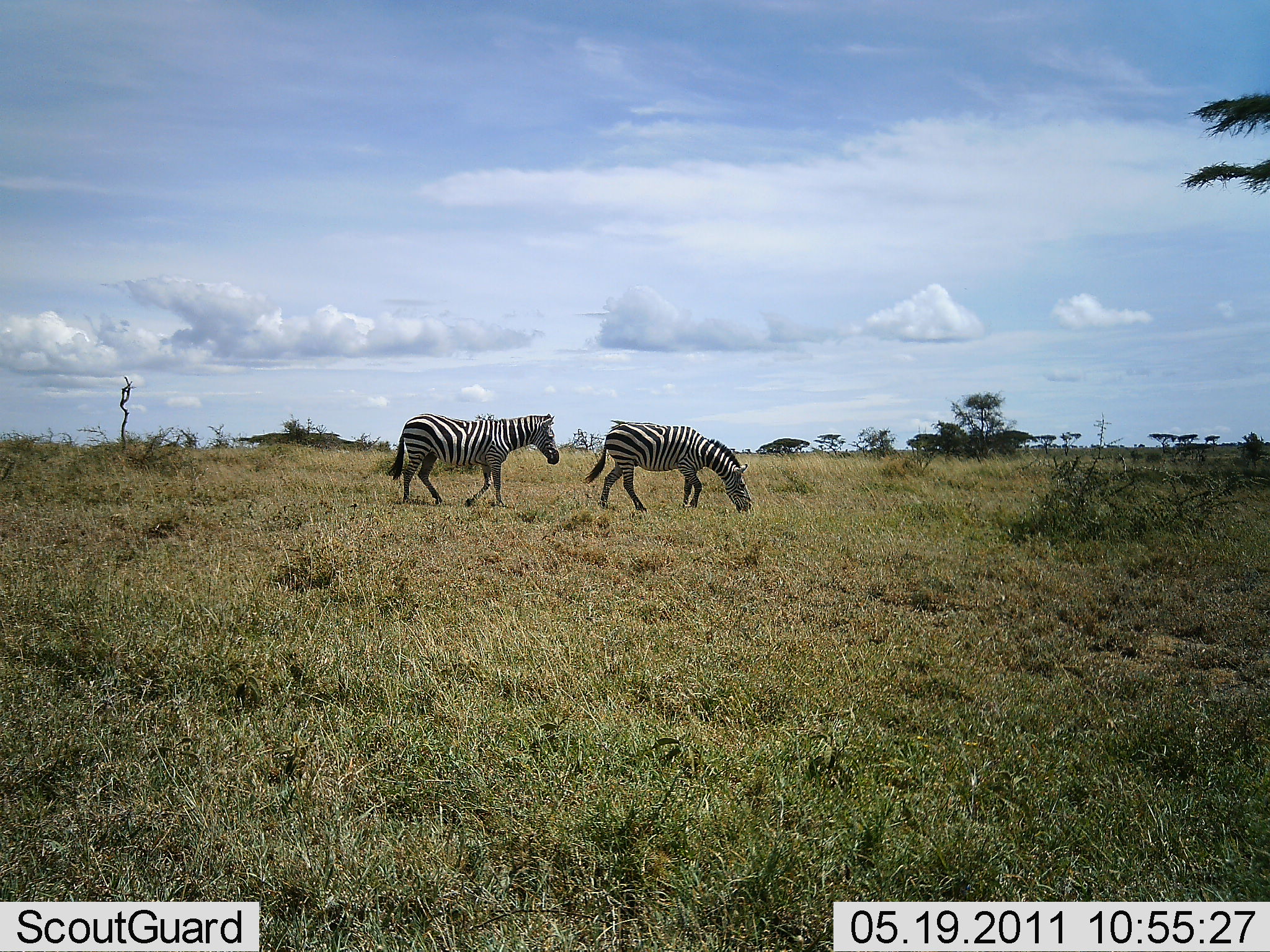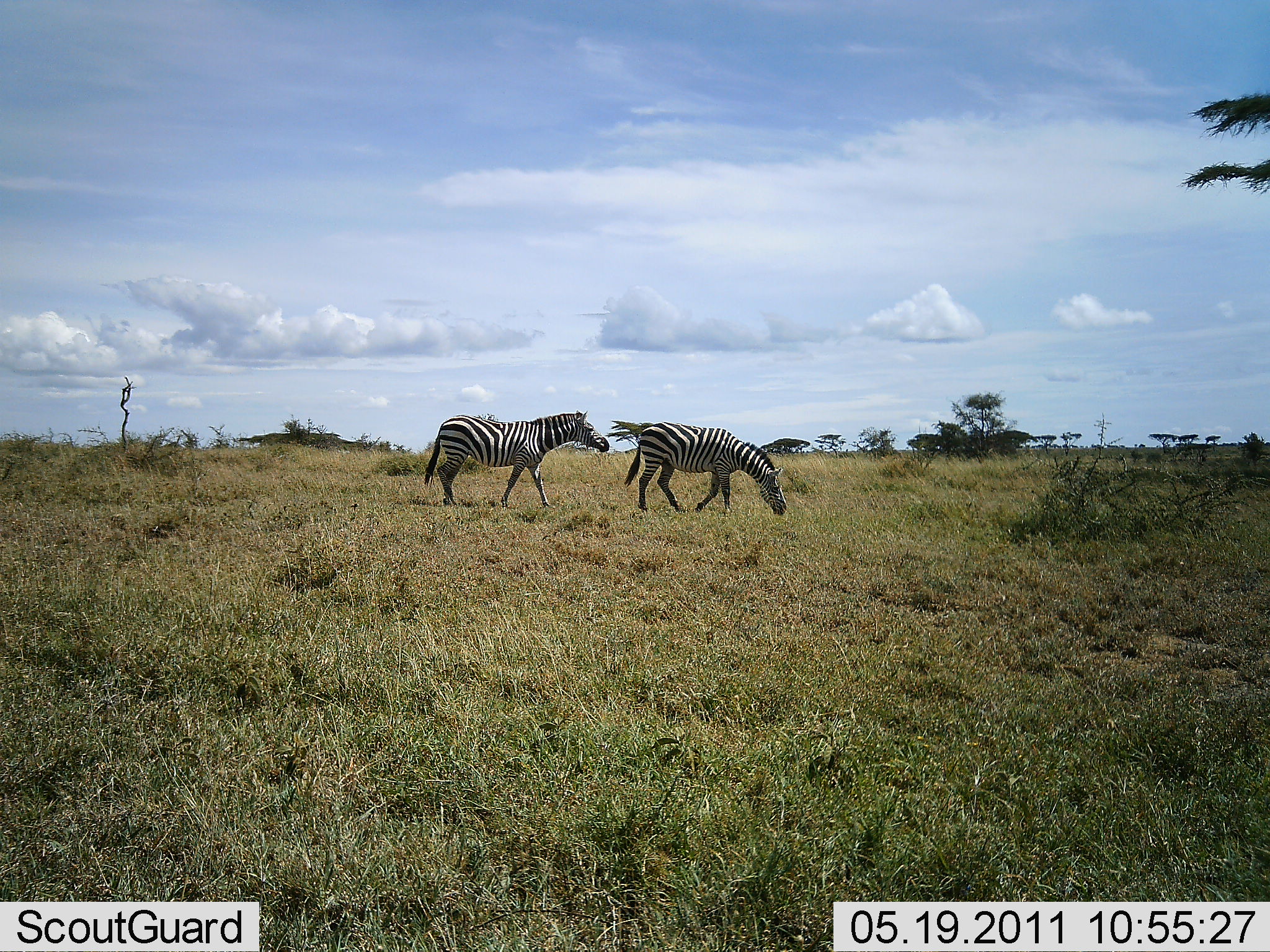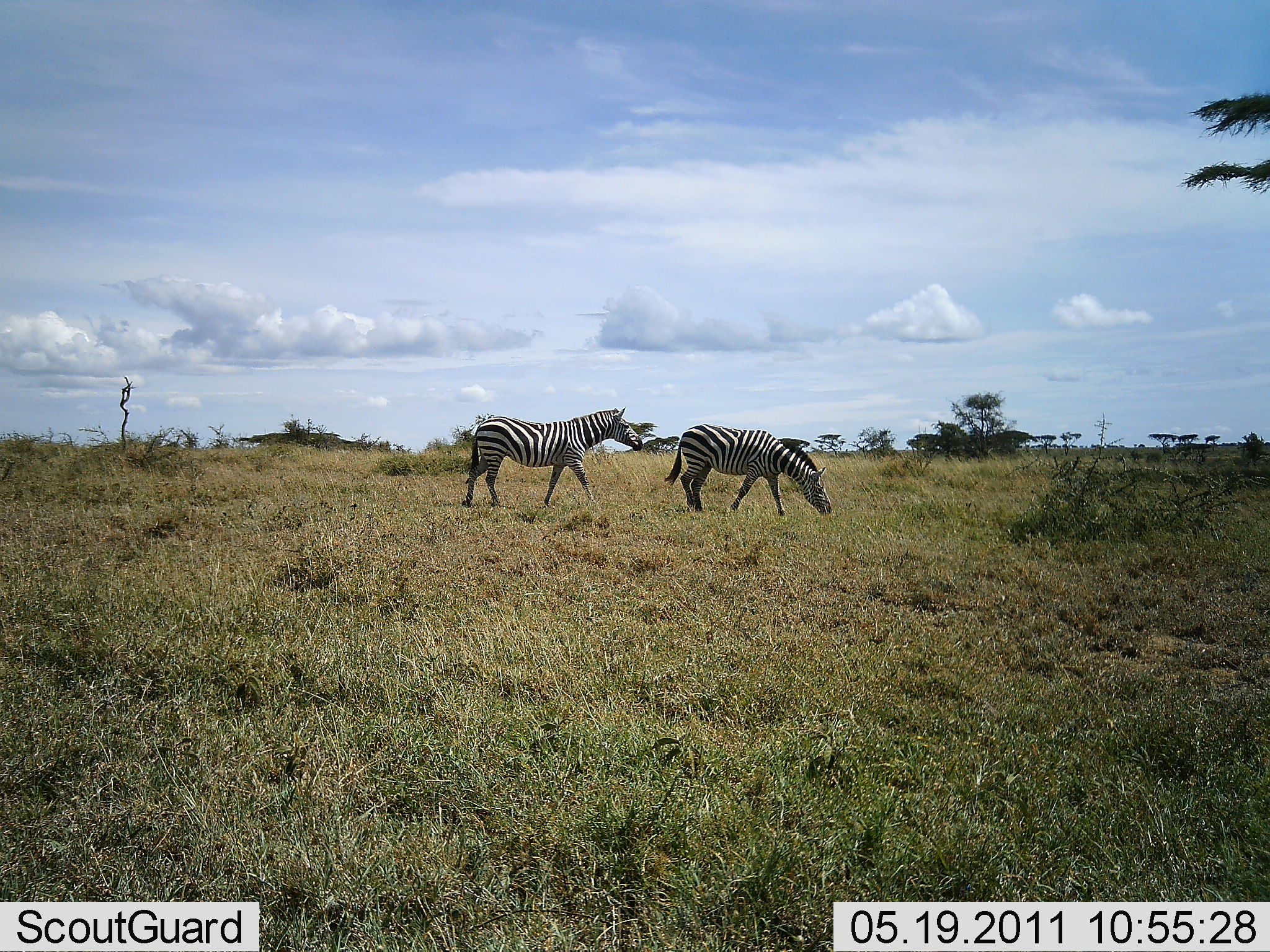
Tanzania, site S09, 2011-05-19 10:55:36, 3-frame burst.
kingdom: Animalia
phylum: Chordata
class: Mammalia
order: Perissodactyla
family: Equidae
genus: Equus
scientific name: Equus quagga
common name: plains zebra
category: zebra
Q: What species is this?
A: Zebra (plains zebra) (Equus quagga).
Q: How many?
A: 2.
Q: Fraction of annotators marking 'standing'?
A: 8%.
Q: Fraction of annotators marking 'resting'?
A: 0%.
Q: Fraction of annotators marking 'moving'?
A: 83%.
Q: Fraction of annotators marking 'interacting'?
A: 8%.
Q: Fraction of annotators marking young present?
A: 0%.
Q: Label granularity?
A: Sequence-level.